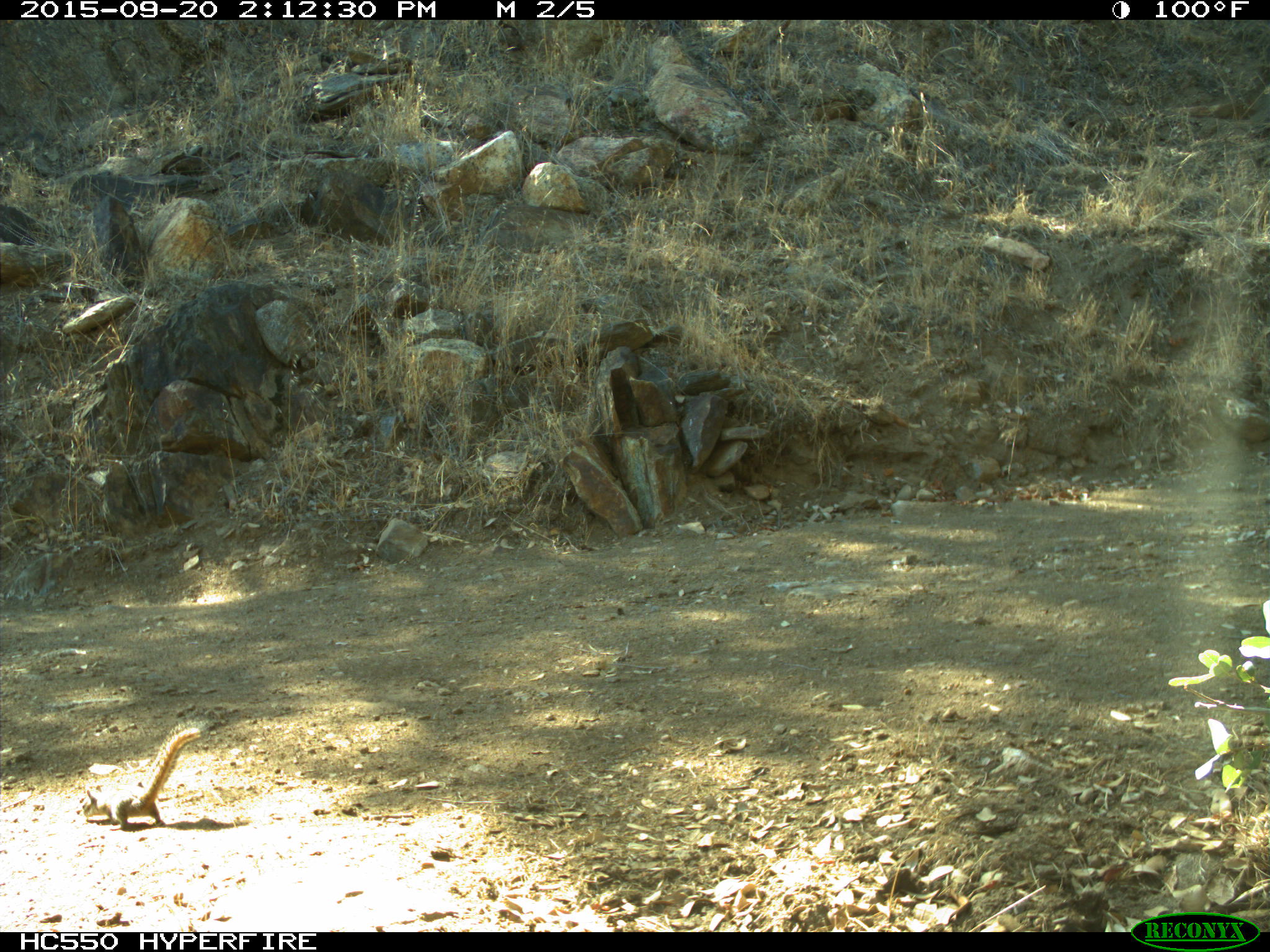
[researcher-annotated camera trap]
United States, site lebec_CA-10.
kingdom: Animalia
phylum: Chordata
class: Mammalia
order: Rodentia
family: Sciuridae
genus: Tamias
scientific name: Tamias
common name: chipmunk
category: unidentified chipmunk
Unidentified chipmunk (chipmunk) (Tamias).